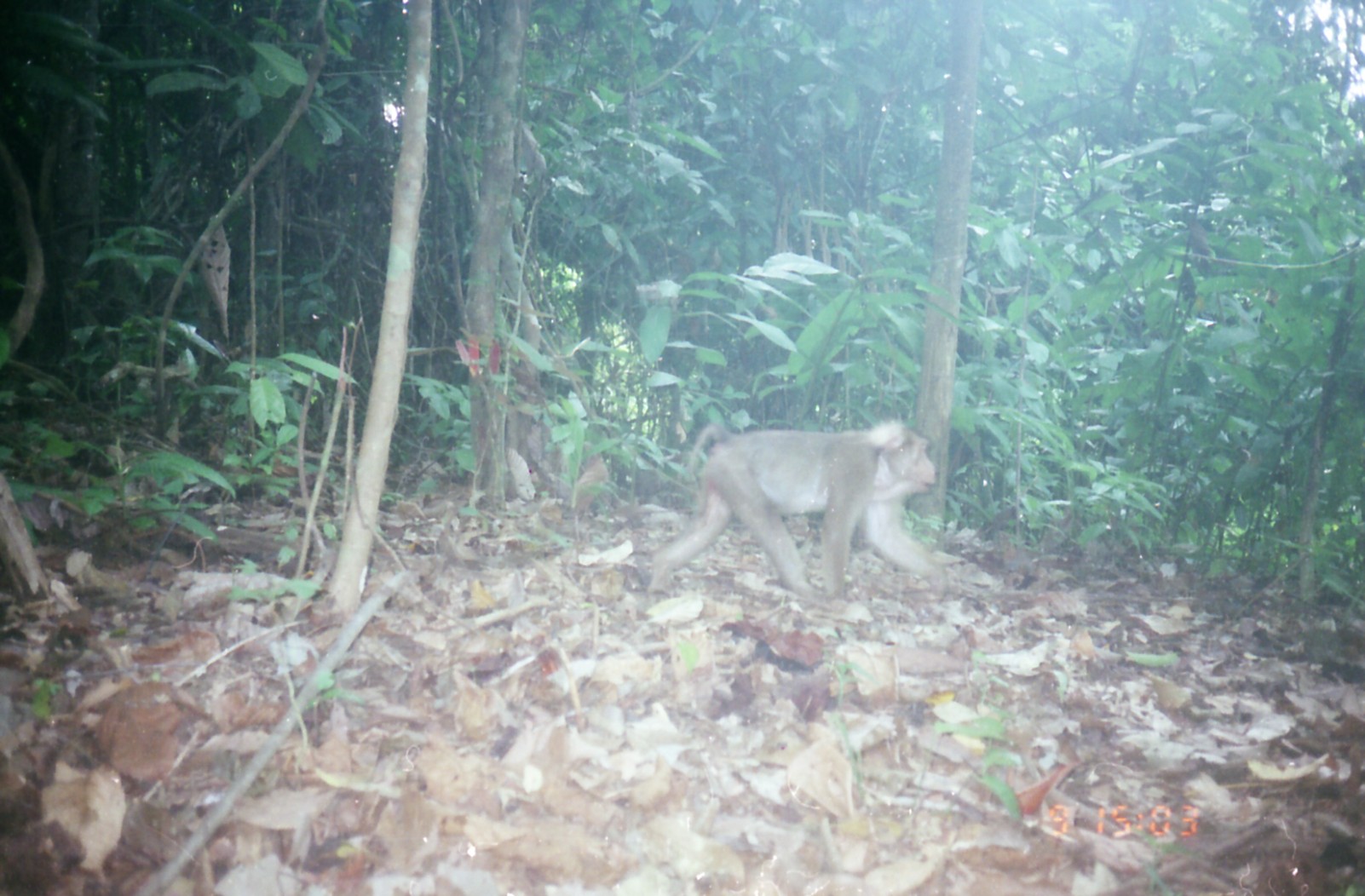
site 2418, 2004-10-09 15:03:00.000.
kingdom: Animalia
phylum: Chordata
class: Mammalia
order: Primates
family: Cercopithecidae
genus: Macaca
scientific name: Macaca nemestrina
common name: southern pig-tailed macaque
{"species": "Macaca nemestrina (southern pig-tailed macaque)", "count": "1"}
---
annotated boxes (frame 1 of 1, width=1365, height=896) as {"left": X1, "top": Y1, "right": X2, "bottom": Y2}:
macaca nemestrina: {"left": 647, "top": 417, "right": 952, "bottom": 611}